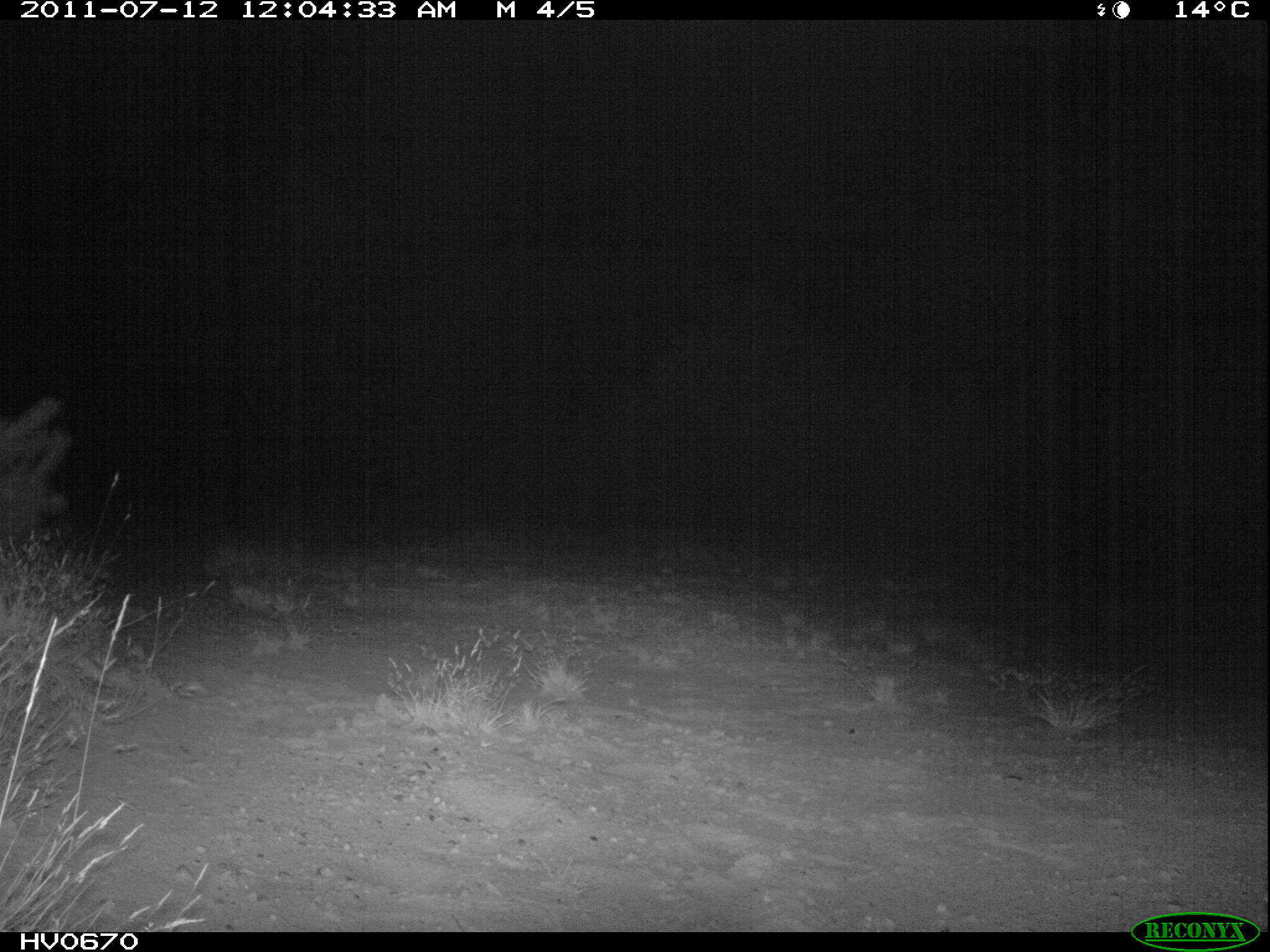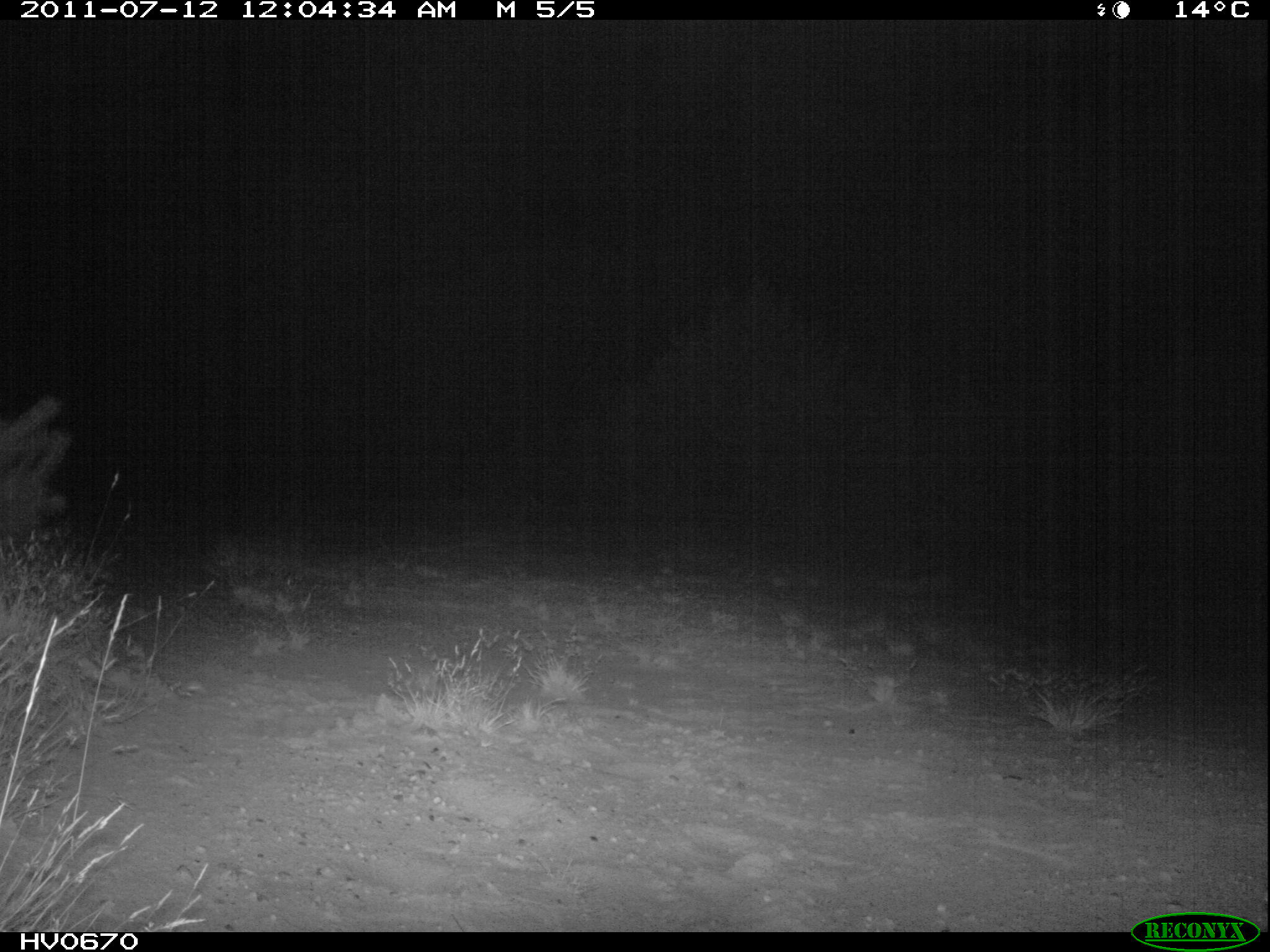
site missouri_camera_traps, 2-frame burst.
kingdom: Animalia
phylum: Chordata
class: Mammalia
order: Lagomorpha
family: Leporidae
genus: Lepus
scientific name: Lepus europaeus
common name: european hare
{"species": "european hare (Lepus europaeus)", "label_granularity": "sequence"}